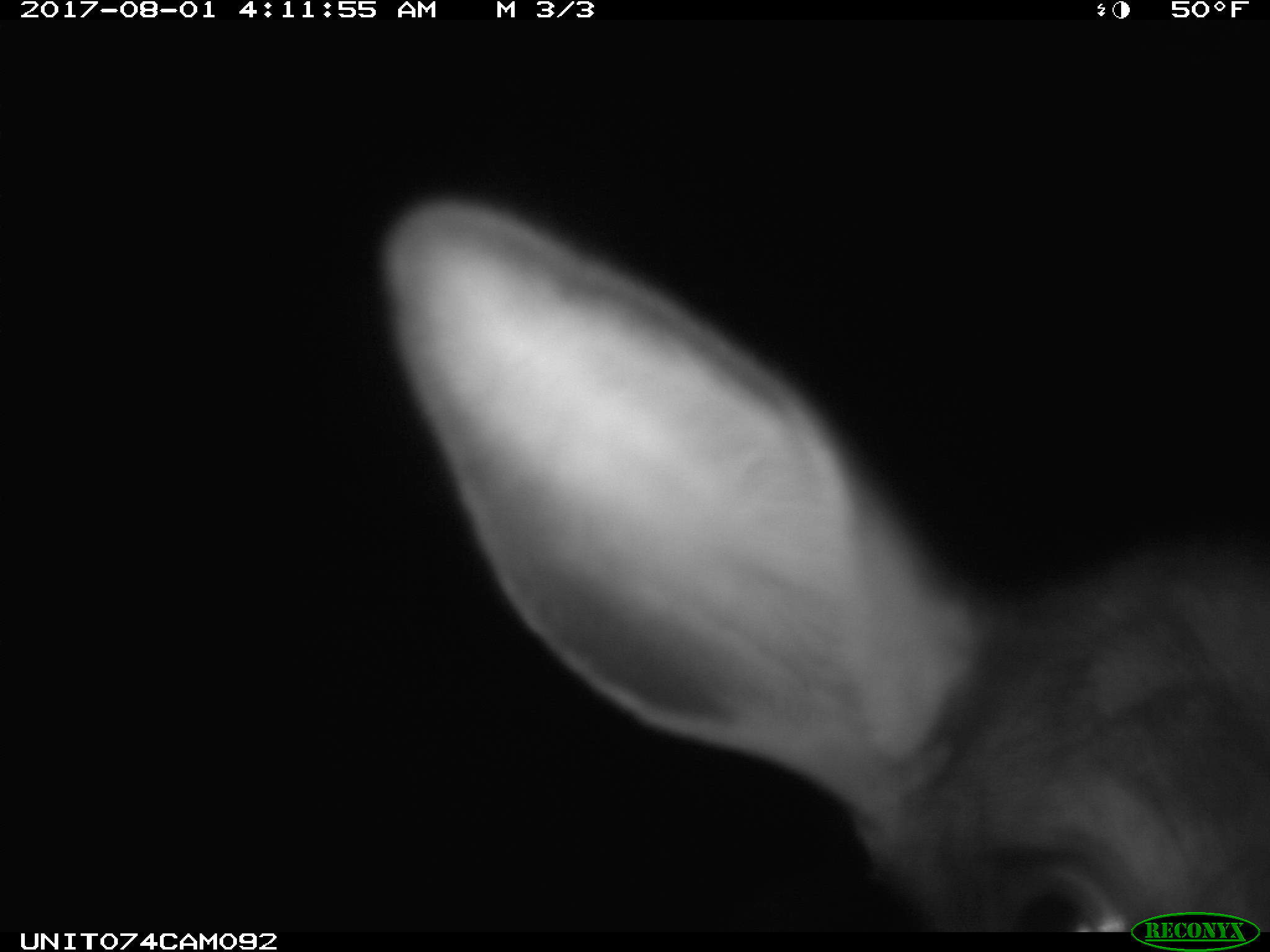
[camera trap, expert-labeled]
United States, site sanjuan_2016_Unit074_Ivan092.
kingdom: Animalia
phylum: Chordata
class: Mammalia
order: Artiodactyla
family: Cervidae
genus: Cervus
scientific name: Cervus elaphus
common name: red deer